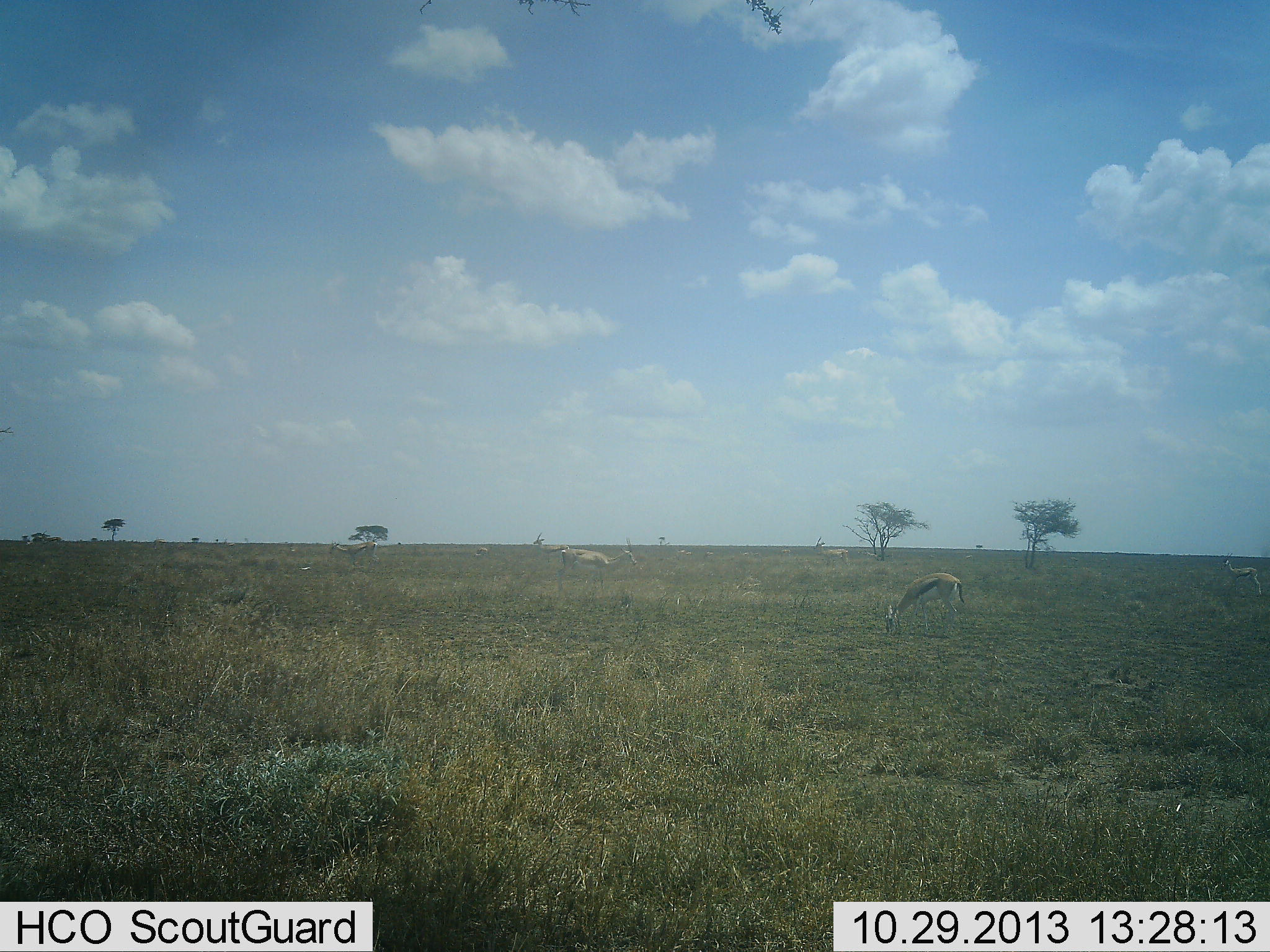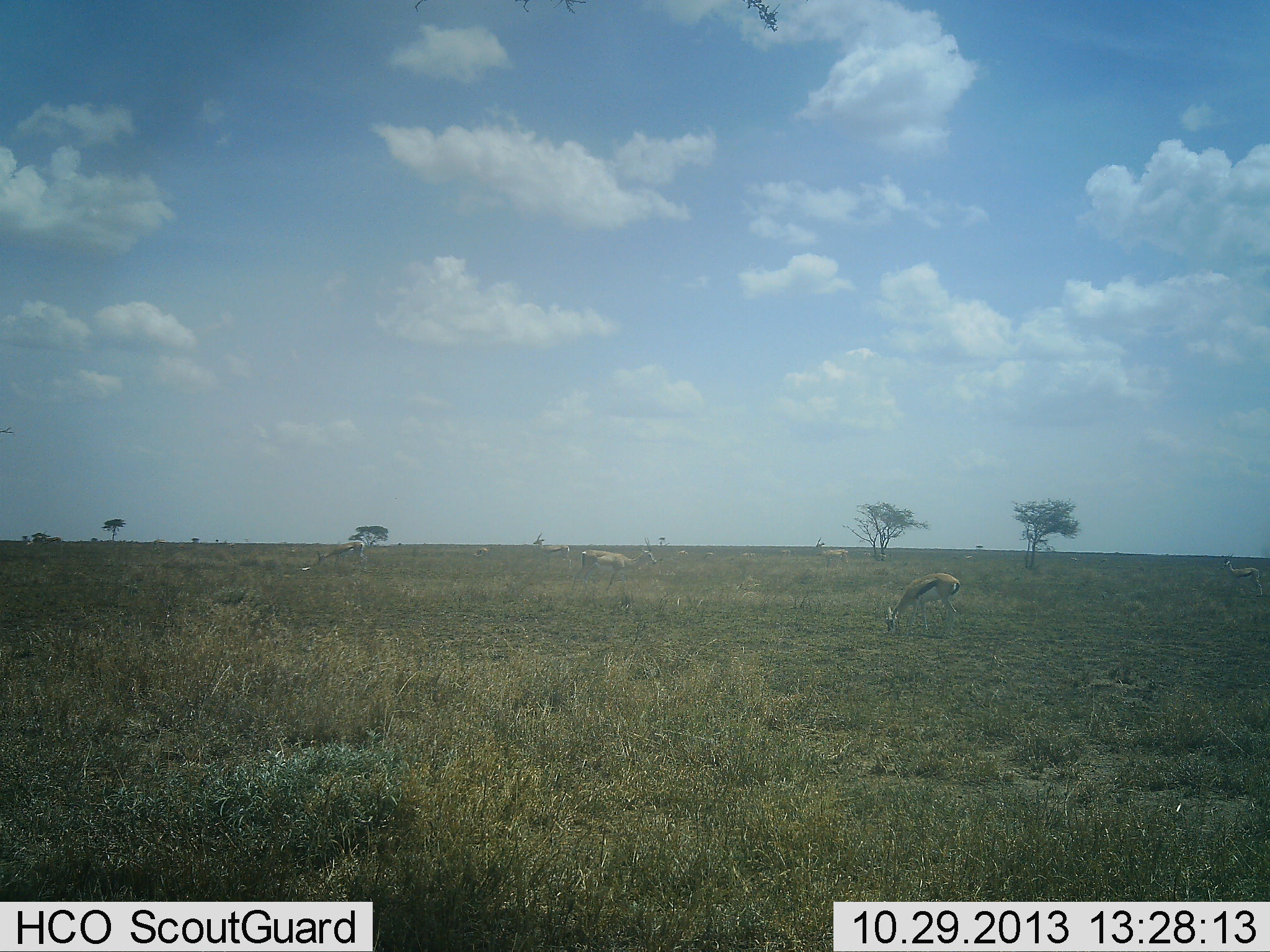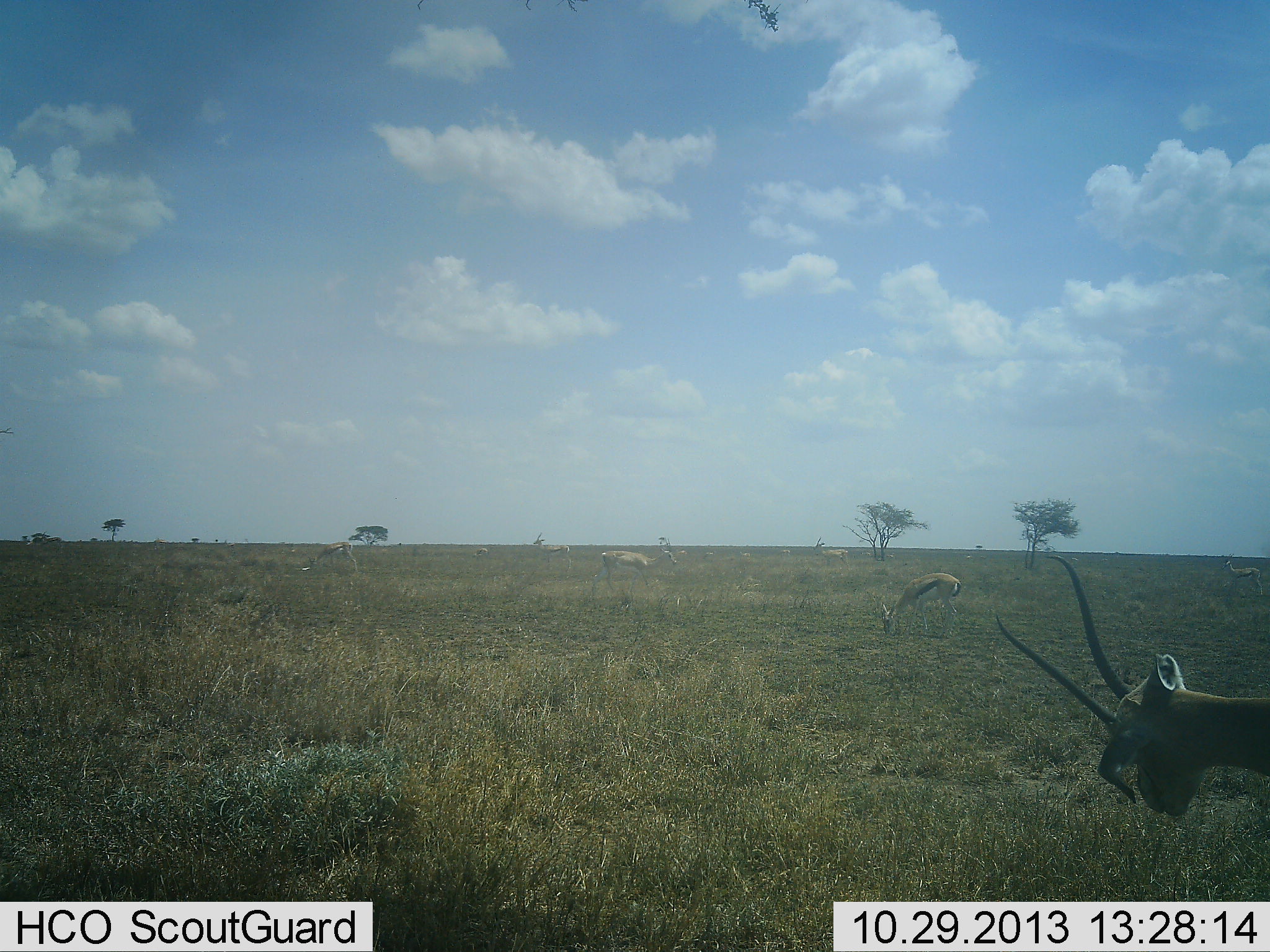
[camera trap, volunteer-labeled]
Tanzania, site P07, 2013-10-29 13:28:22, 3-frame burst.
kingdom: Animalia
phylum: Chordata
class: Mammalia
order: Artiodactyla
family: Bovidae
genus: Eudorcas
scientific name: Eudorcas thomsonii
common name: thomson's gazelle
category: gazellethomsons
Gazellethomsons (thomson's gazelle) (Eudorcas thomsonii), count 4. Behavior (volunteer vote fractions): standing 61%, resting 6%, moving 58%, interacting 0%. Young present (vote fraction): 3%. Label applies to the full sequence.